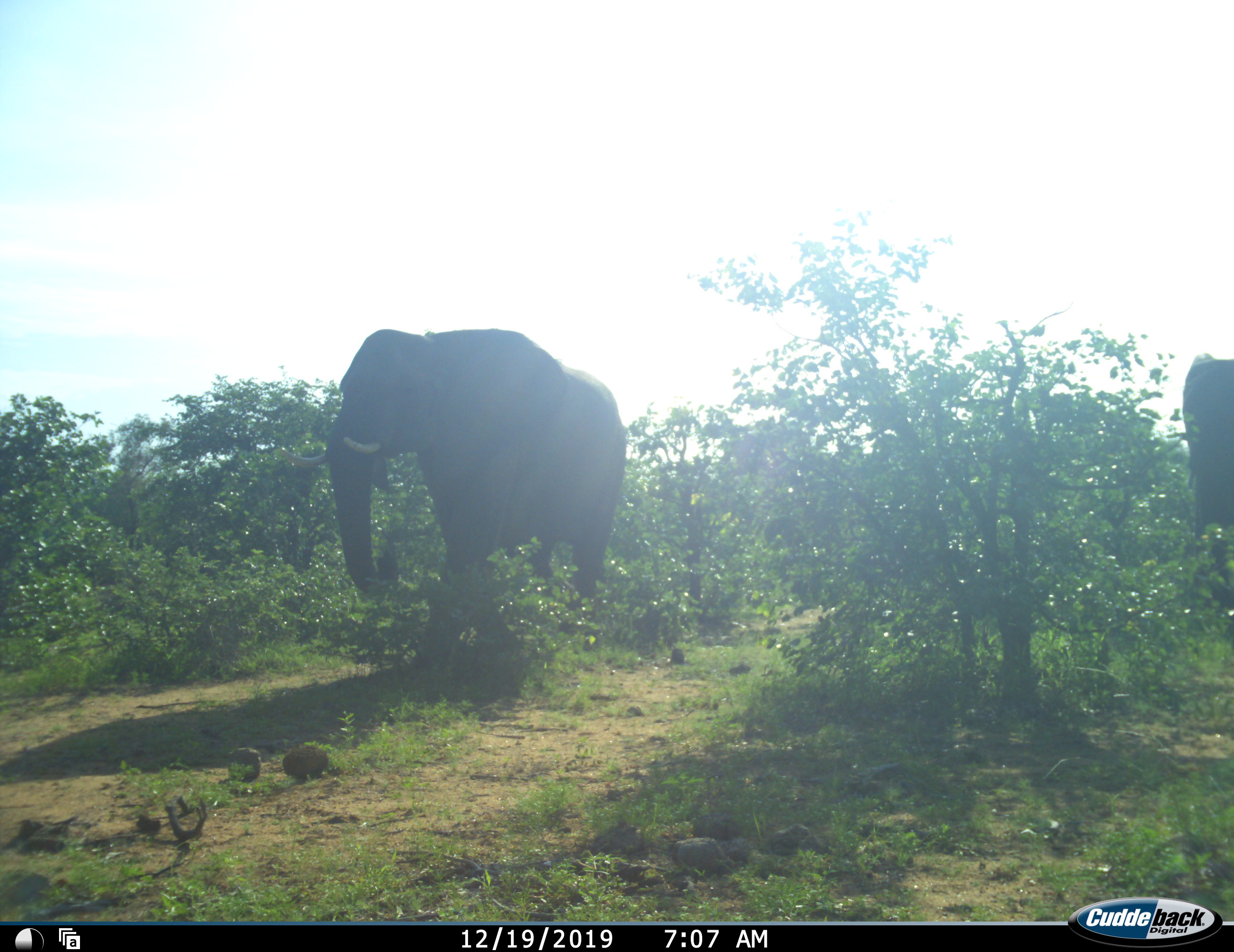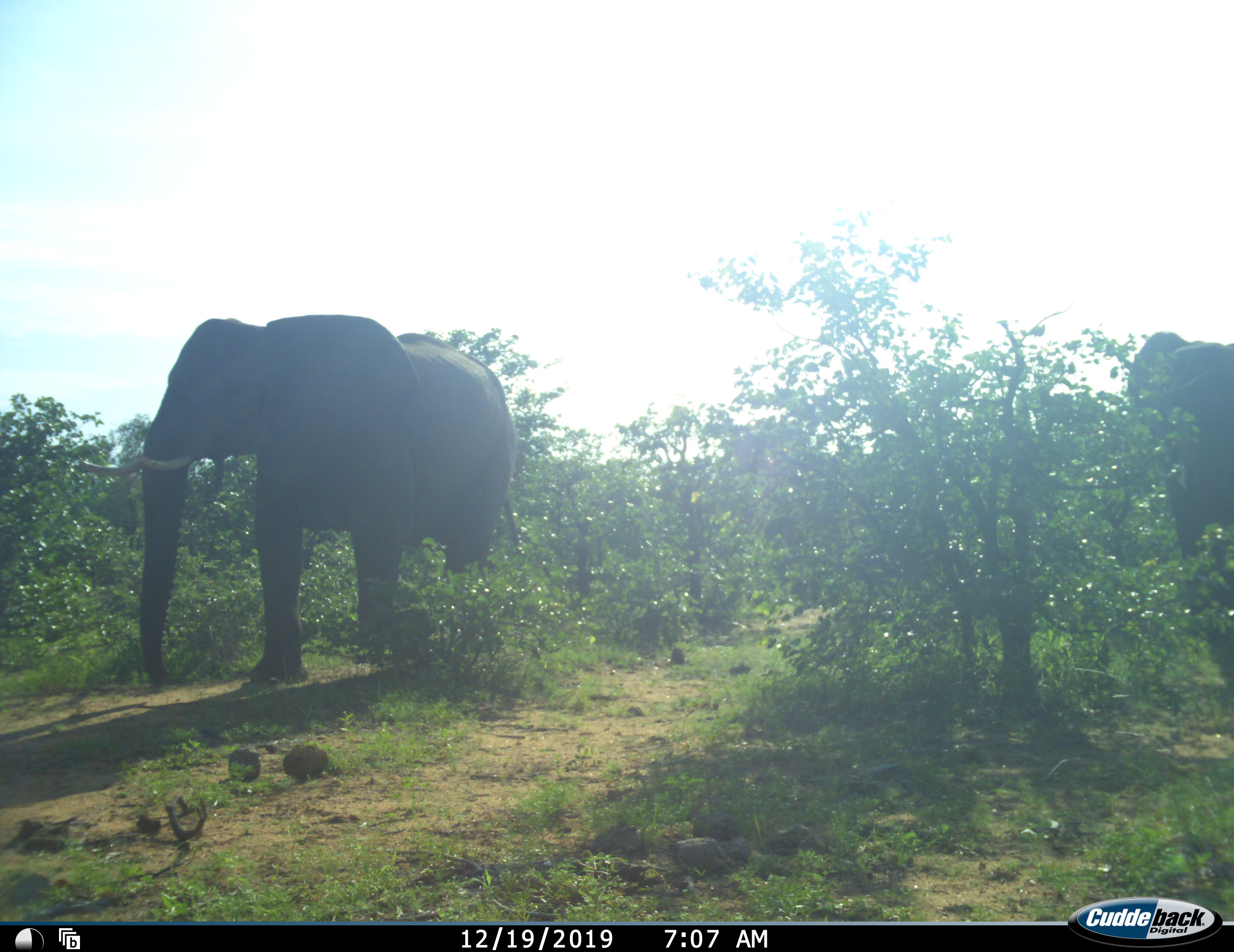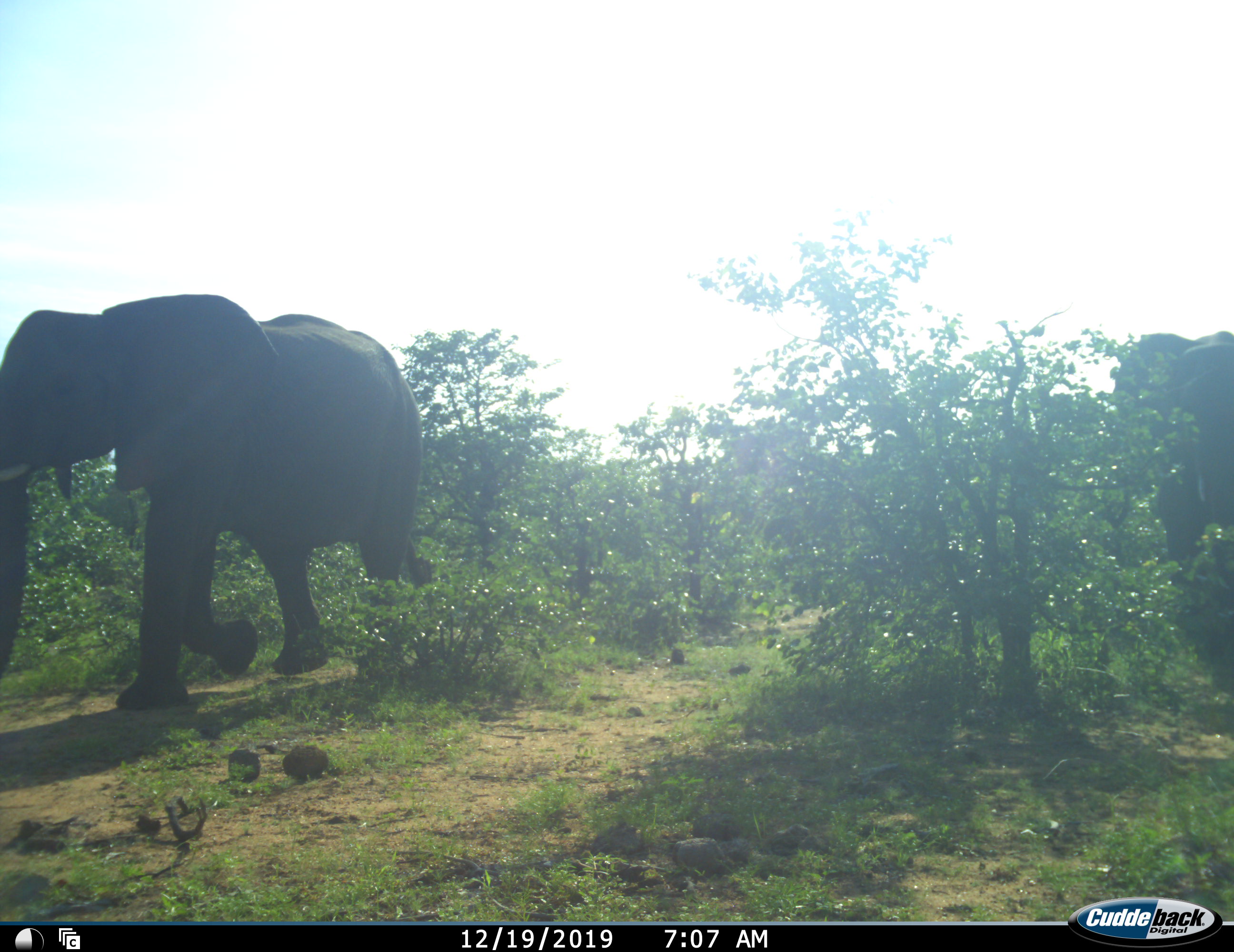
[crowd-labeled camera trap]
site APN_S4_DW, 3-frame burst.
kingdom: Animalia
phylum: Chordata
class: Mammalia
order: Proboscidea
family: Elephantidae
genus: Loxodonta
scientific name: Loxodonta africana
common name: african bush elephant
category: elephant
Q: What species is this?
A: Elephant (african bush elephant) (Loxodonta africana).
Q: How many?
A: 2.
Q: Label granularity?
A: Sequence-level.